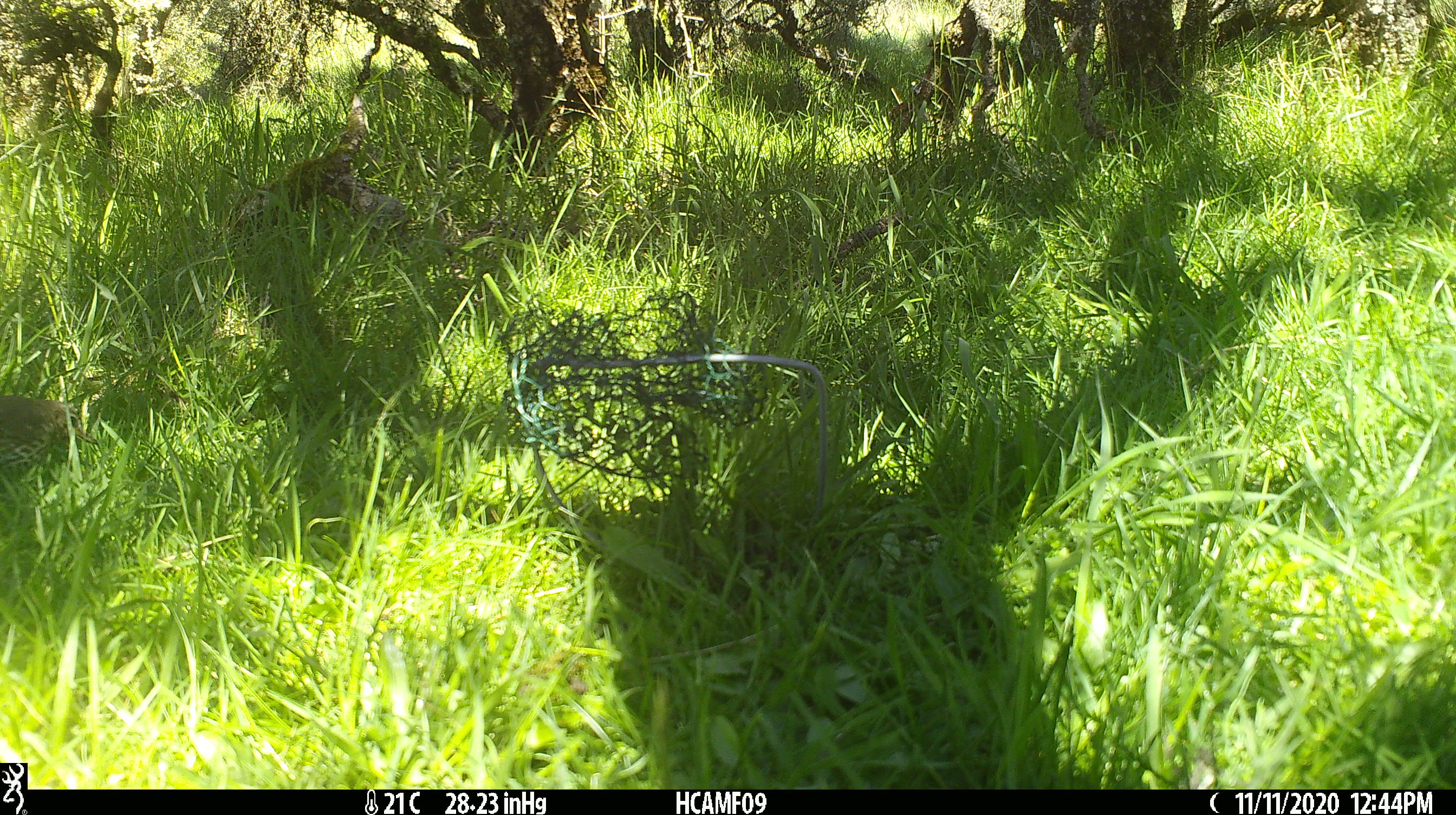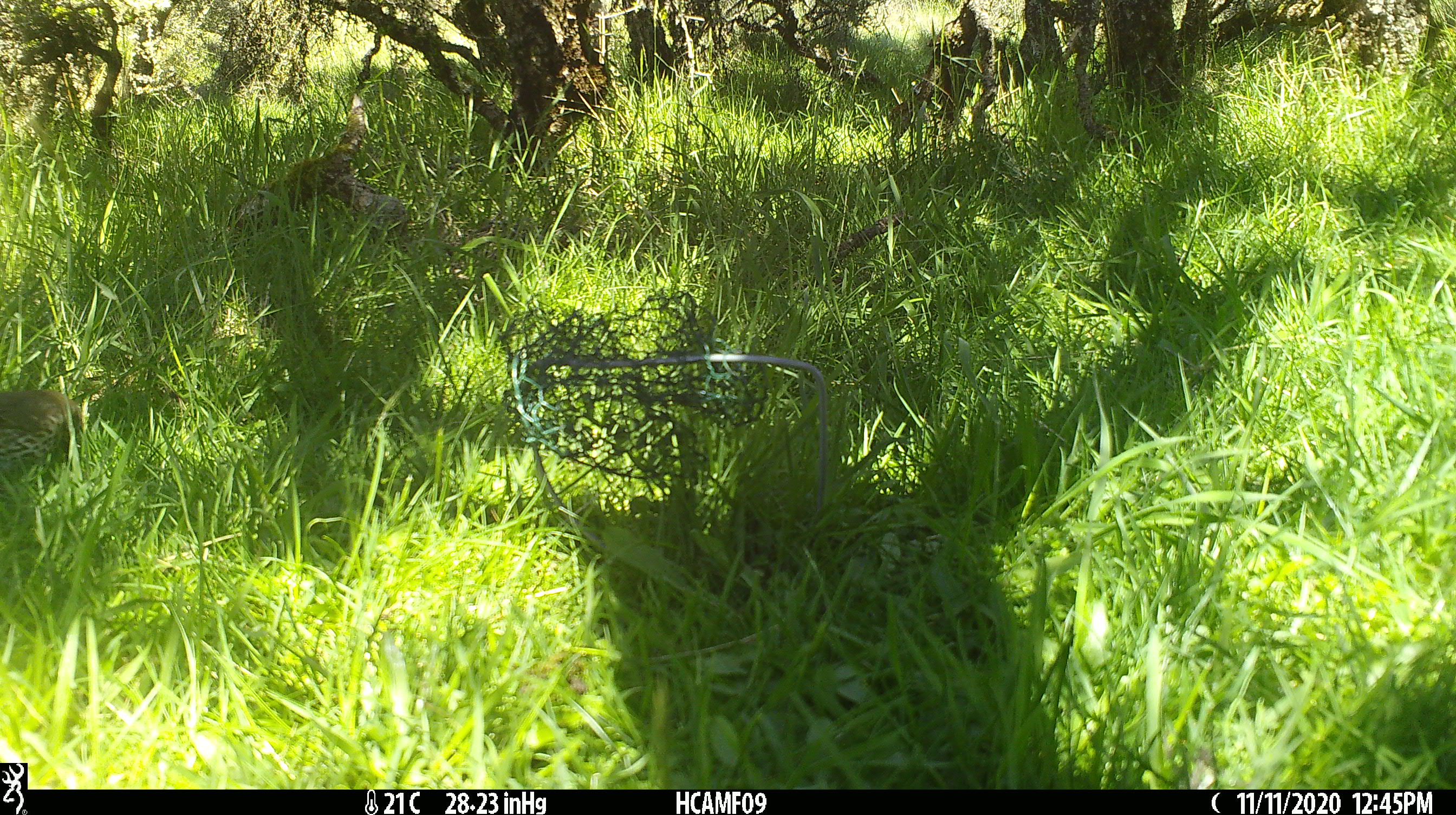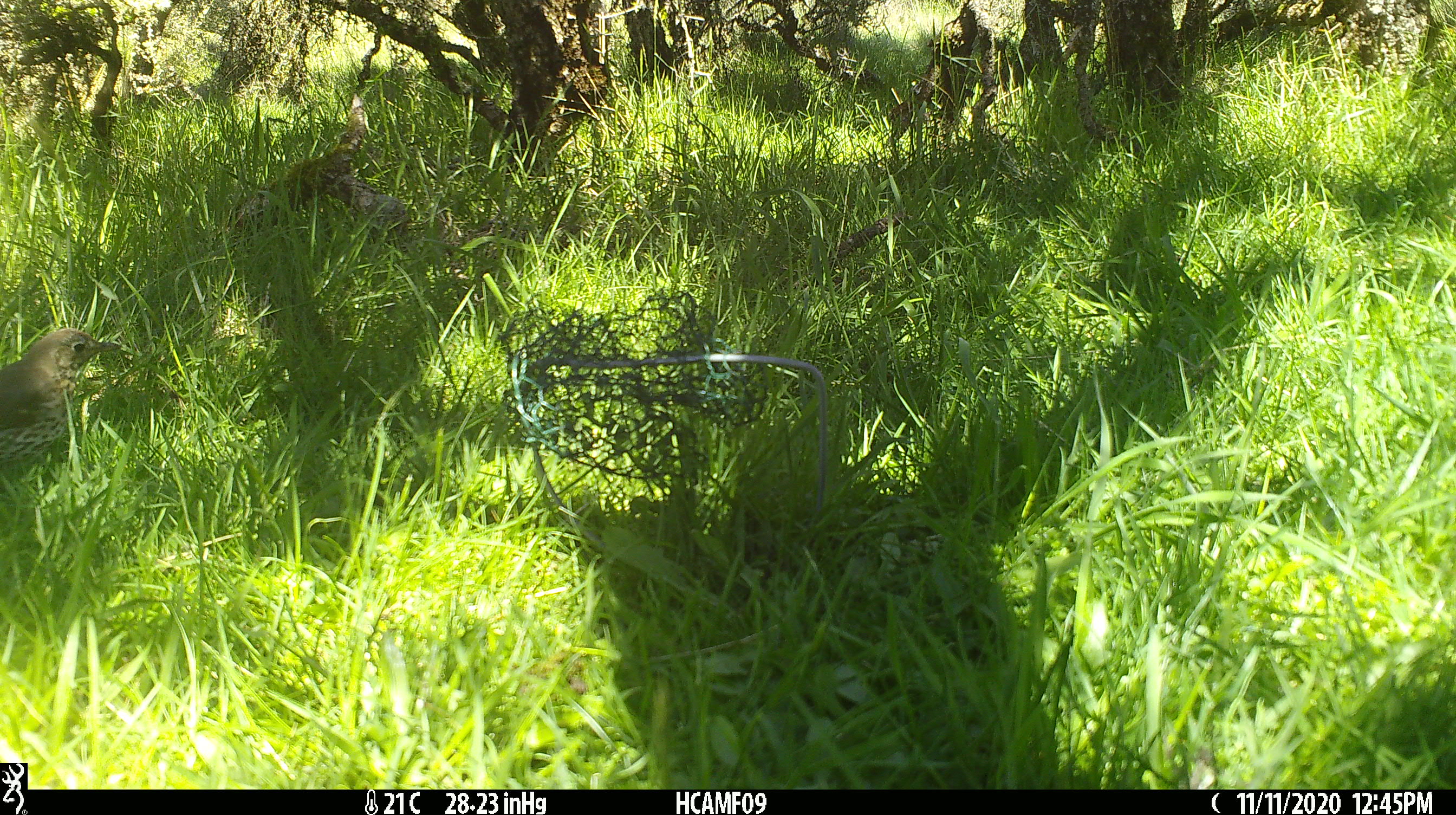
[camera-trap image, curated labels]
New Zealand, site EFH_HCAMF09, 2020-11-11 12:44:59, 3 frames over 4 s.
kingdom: Animalia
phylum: Chordata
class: Aves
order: Passeriformes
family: Turdidae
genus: Turdus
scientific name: Turdus philomelos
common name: song thrush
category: thrush